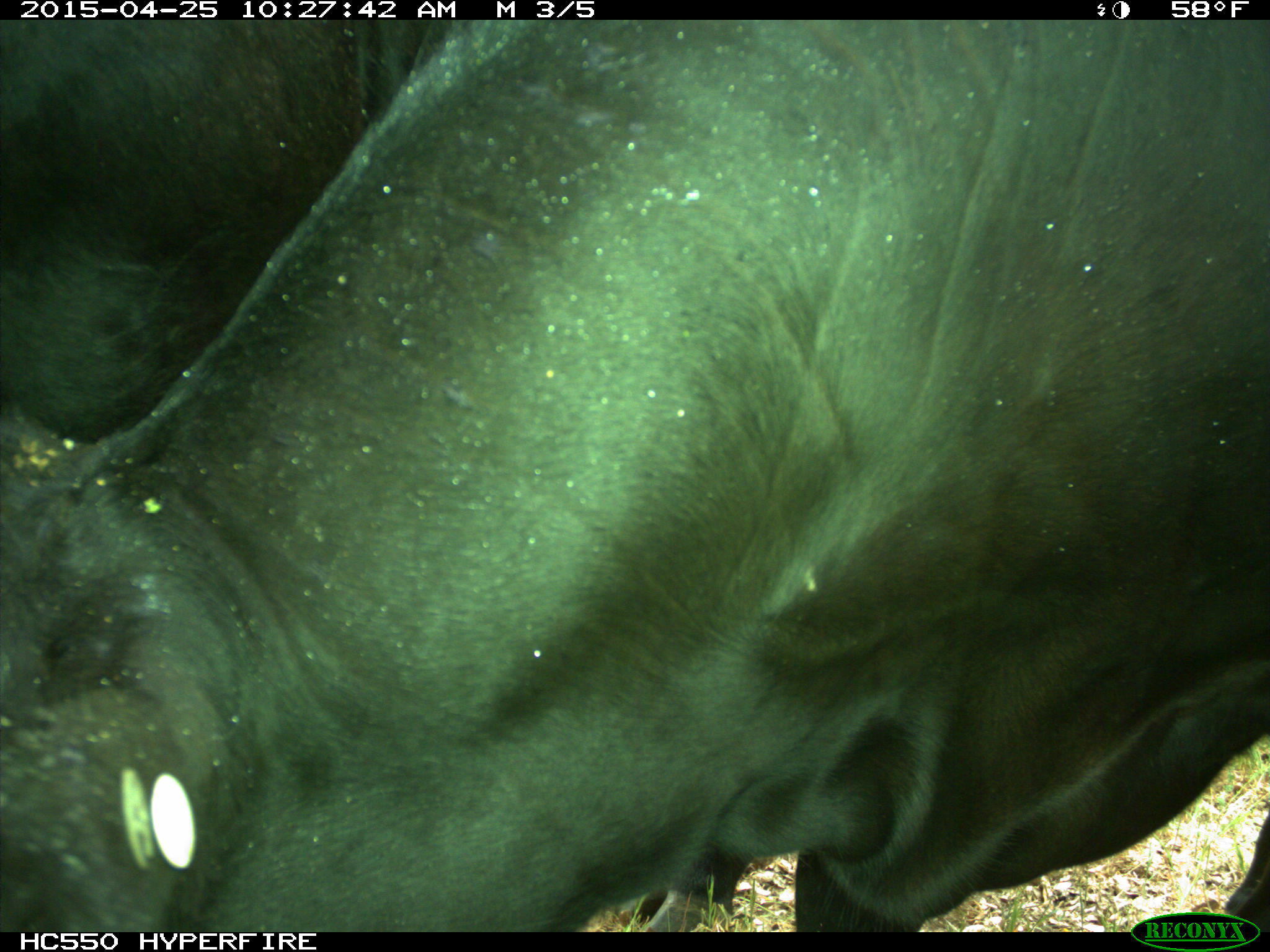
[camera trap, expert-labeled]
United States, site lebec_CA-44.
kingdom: Animalia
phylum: Chordata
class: Mammalia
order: Artiodactyla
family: Suidae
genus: Sus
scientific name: Sus scrofa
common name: wild boar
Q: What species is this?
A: Sus scrofa (wild boar).